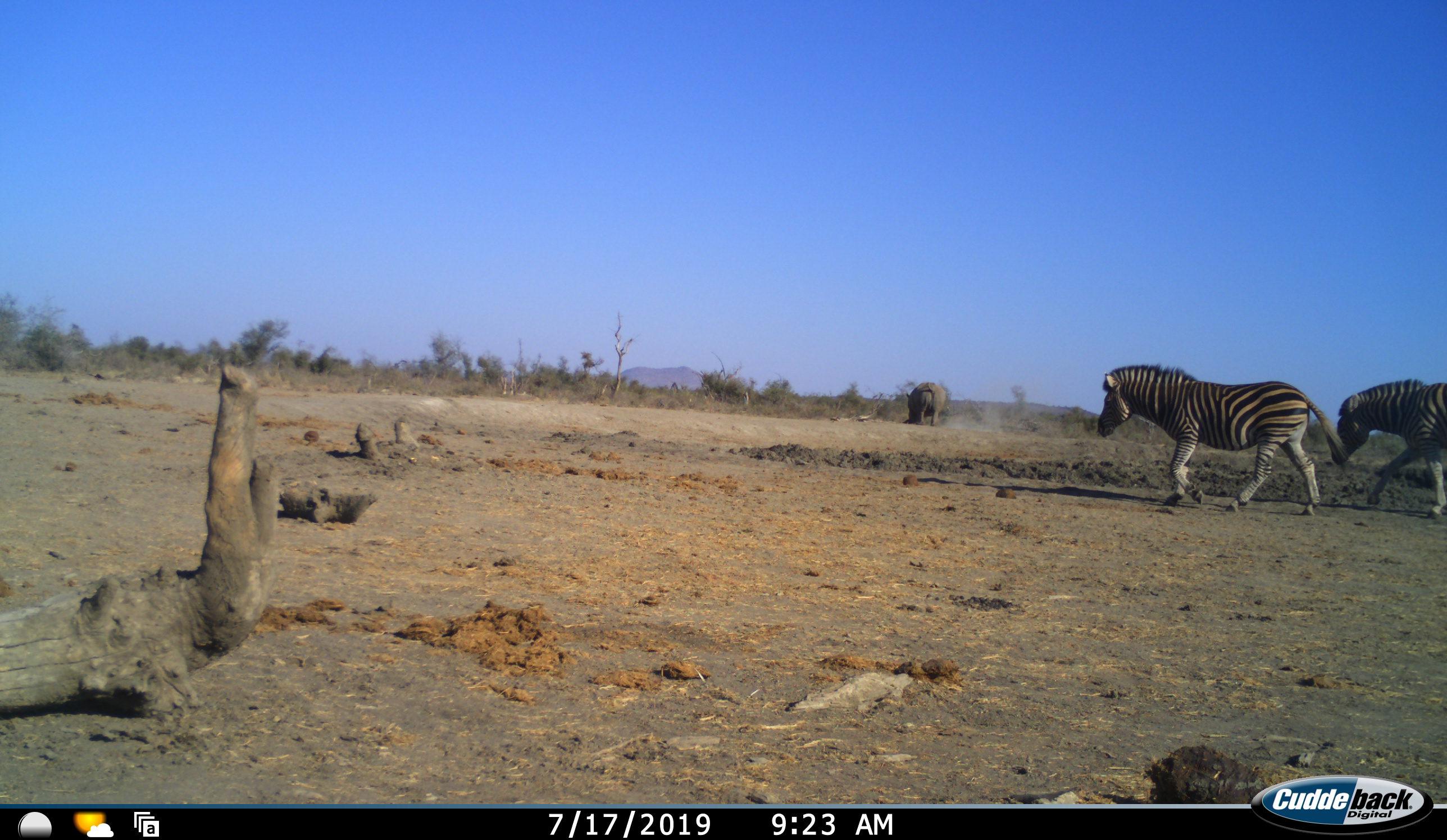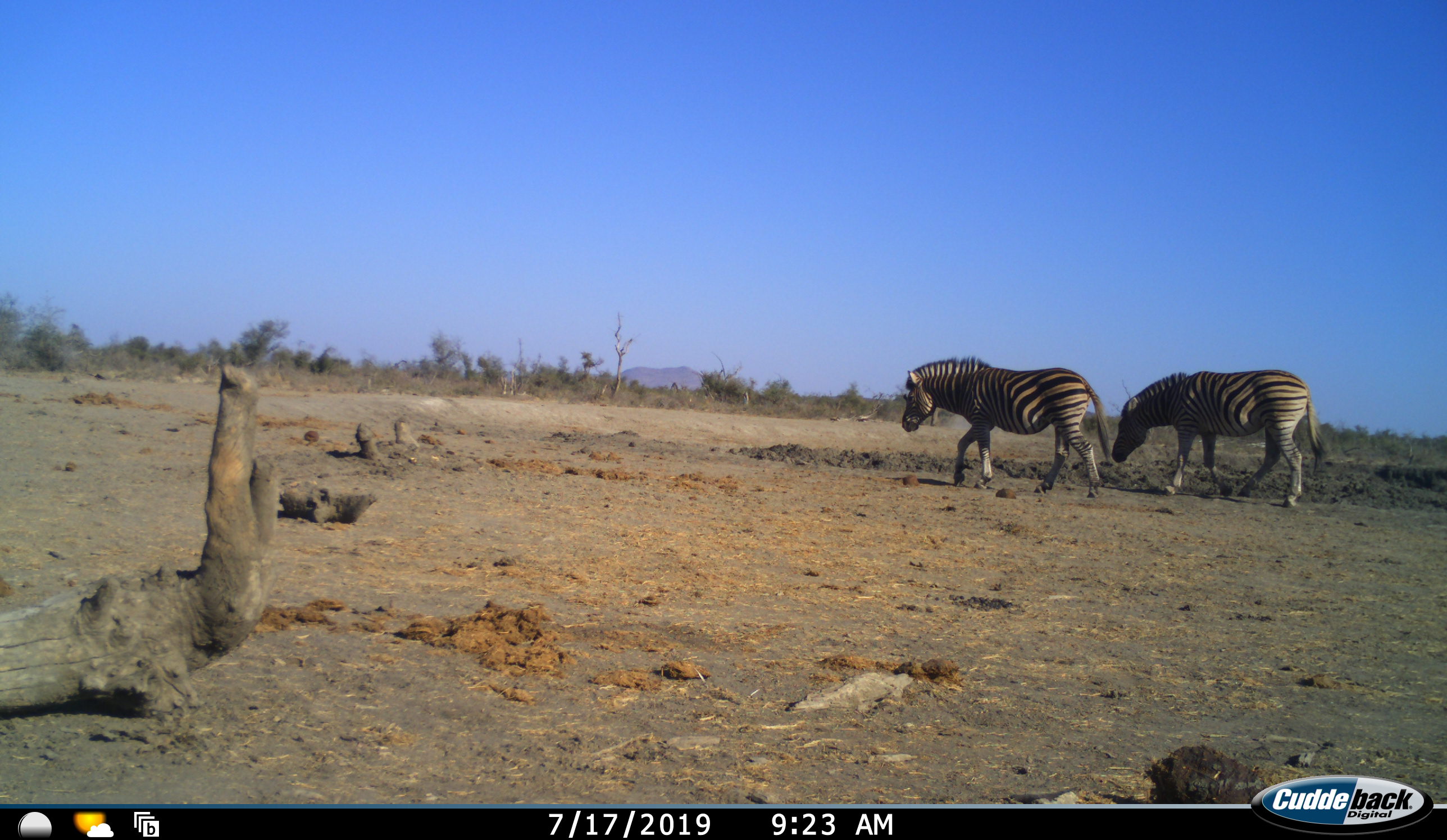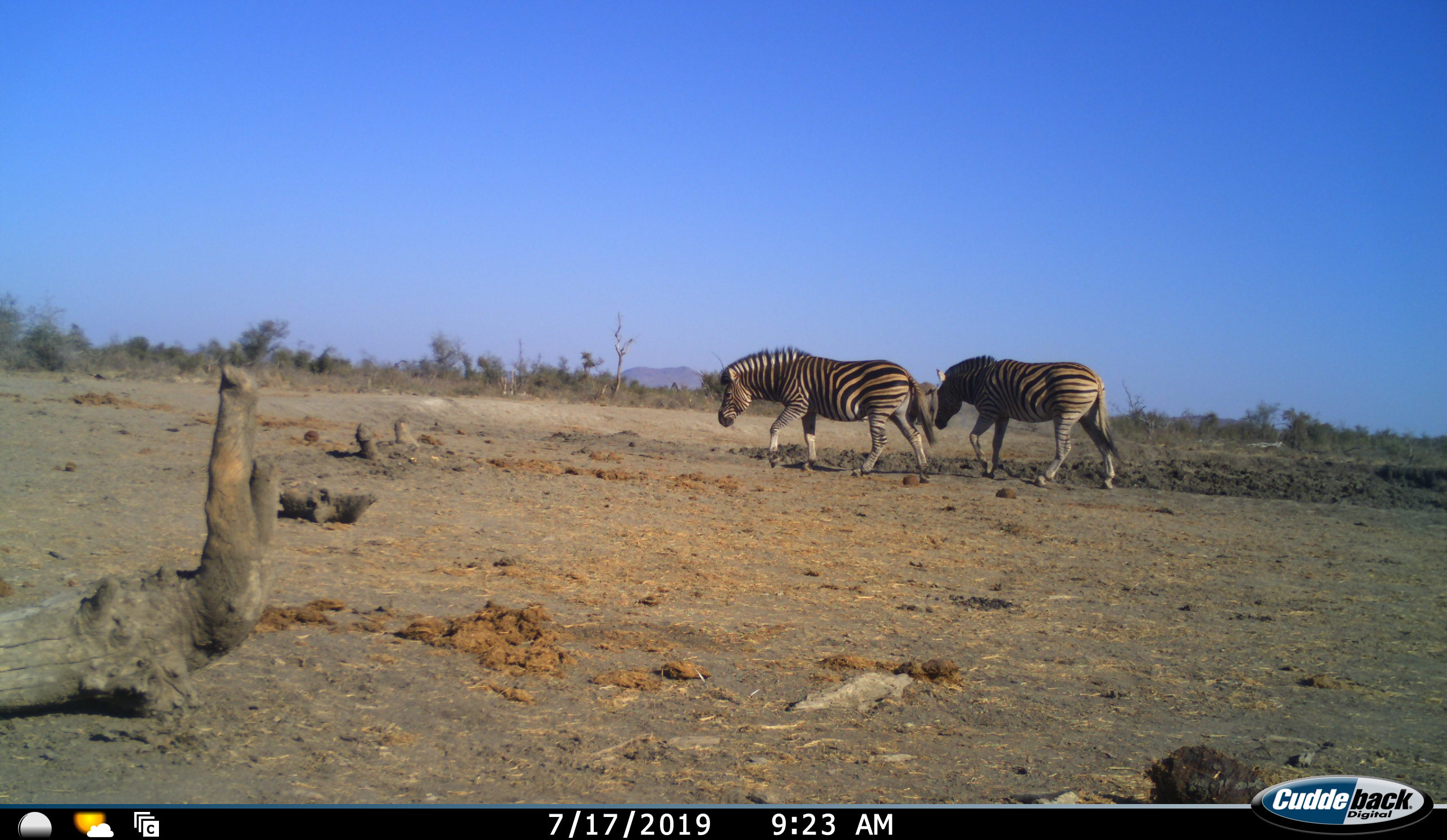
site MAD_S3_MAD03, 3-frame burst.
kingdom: Animalia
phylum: Chordata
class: Mammalia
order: Perissodactyla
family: Rhinocerotidae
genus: Ceratotherium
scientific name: Ceratotherium simum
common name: white rhinoceros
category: rhinoceroswhite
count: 1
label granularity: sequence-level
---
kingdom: Animalia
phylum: Chordata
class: Mammalia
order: Perissodactyla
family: Equidae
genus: Equus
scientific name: Equus quagga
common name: plains zebra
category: zebraplains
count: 2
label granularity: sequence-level